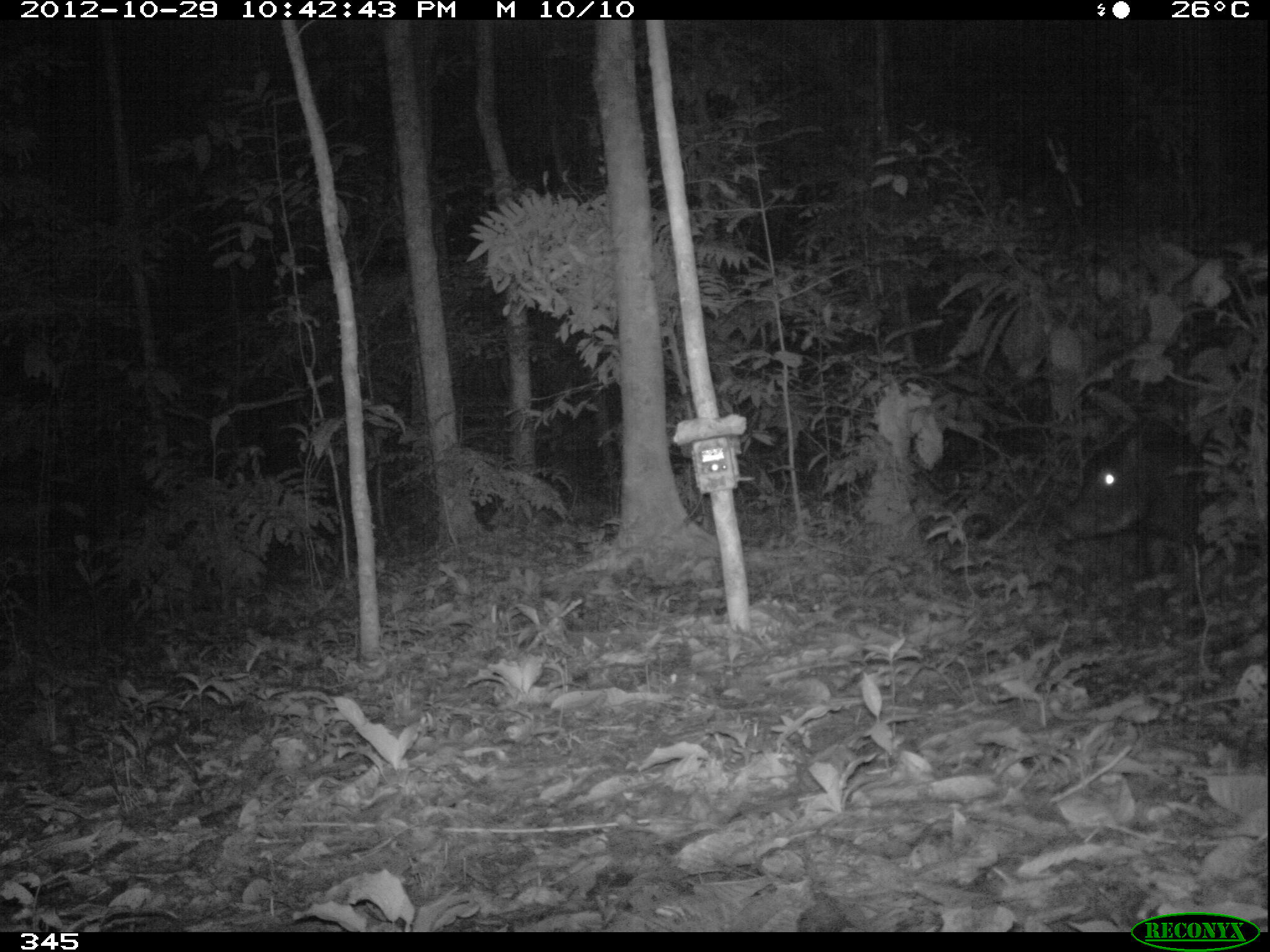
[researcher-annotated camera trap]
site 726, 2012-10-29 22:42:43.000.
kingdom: Animalia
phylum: Chordata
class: Mammalia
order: Artiodactyla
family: Tayassuidae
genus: Tayassu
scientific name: Tayassu pecari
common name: white-lipped peccary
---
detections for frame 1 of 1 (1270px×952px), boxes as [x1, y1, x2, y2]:
tayassu pecari: [1054, 432, 1226, 558]